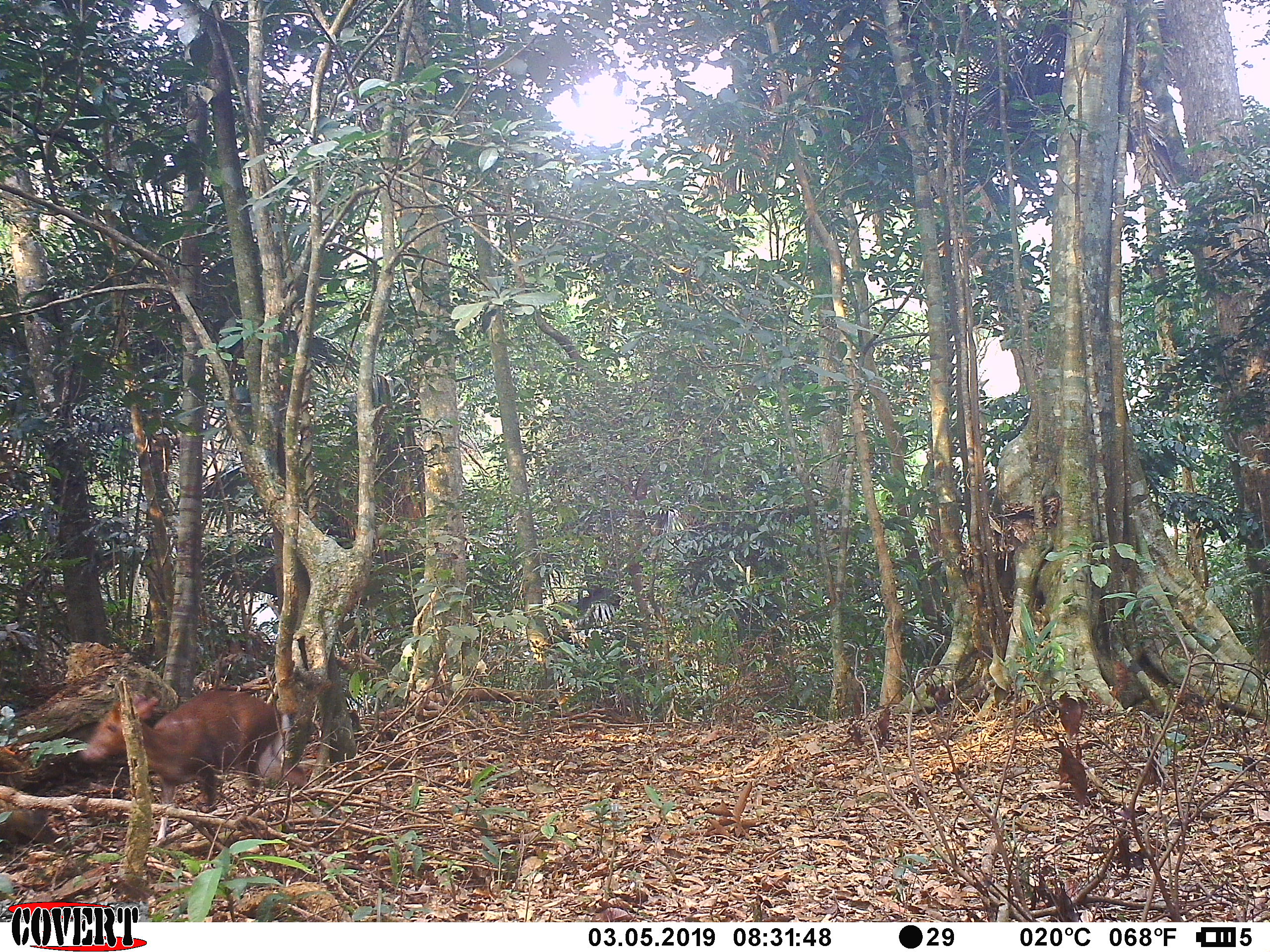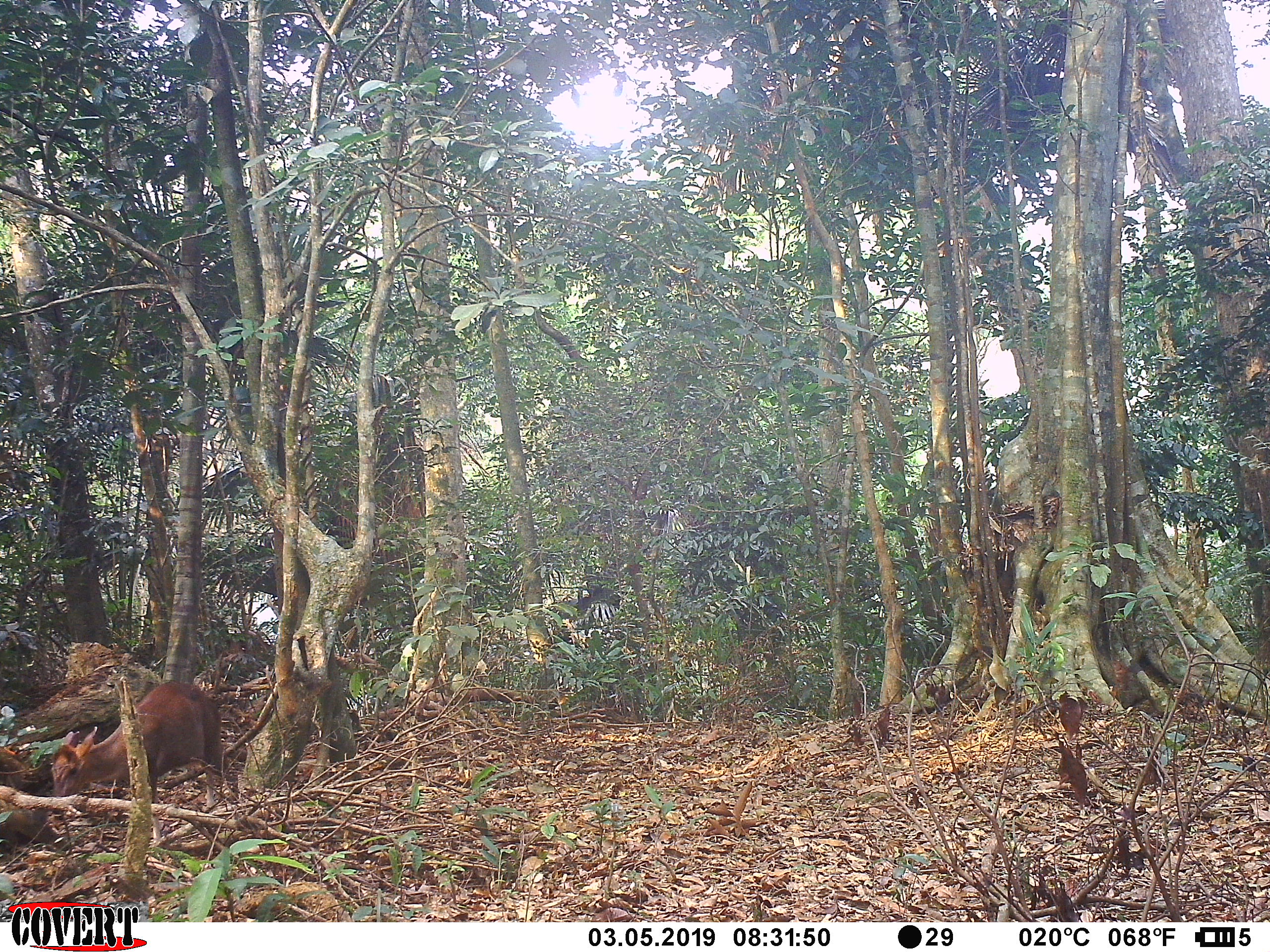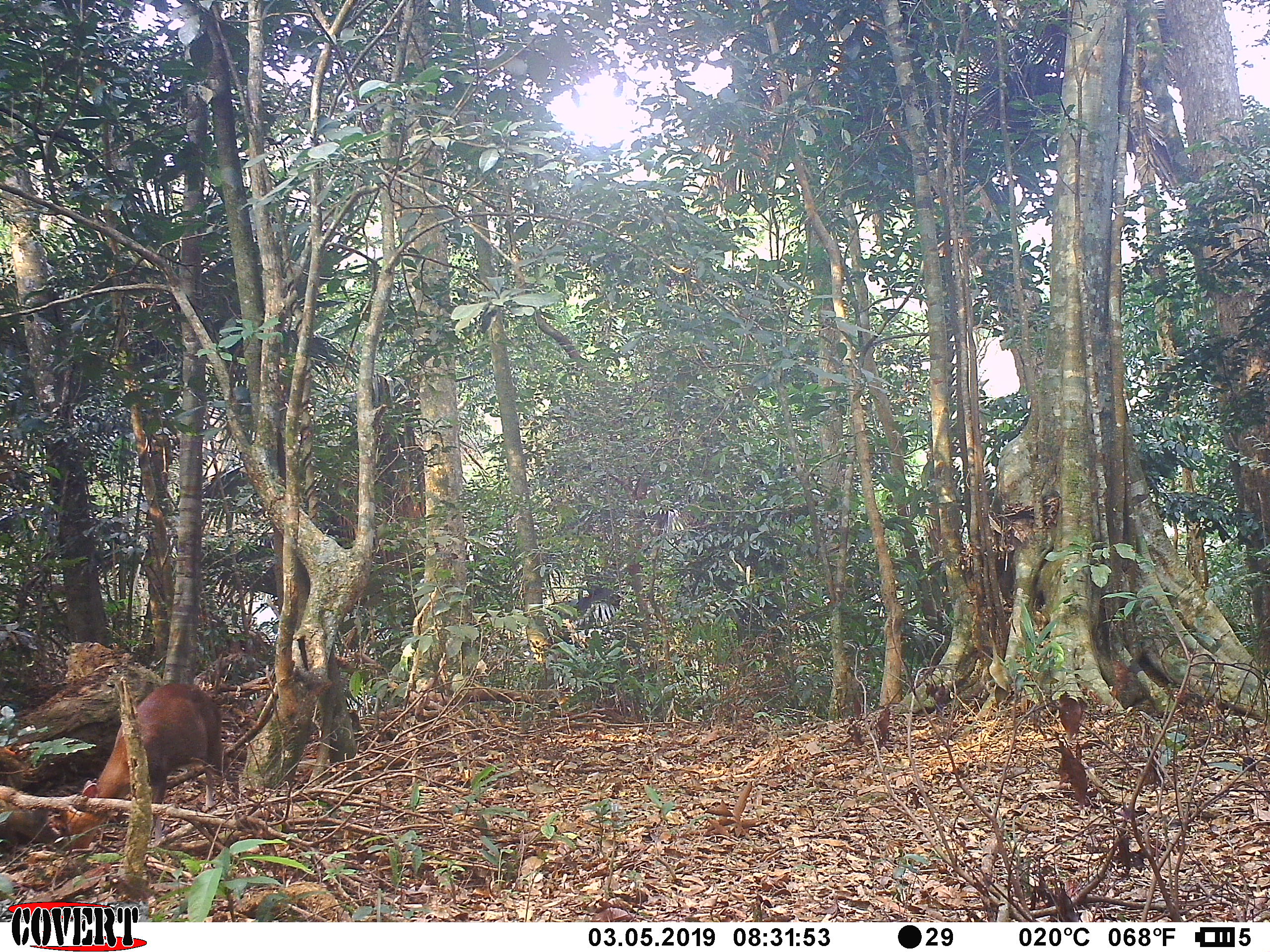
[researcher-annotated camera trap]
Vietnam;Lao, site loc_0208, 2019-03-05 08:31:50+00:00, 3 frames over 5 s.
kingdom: Animalia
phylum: Chordata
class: Mammalia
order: Artiodactyla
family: Cervidae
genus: Muntiacus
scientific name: Muntiacus rooseveltorum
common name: roosevelt's muntjac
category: roosevelts muntjac group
Roosevelts muntjac group (roosevelt's muntjac) (Muntiacus rooseveltorum). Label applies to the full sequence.